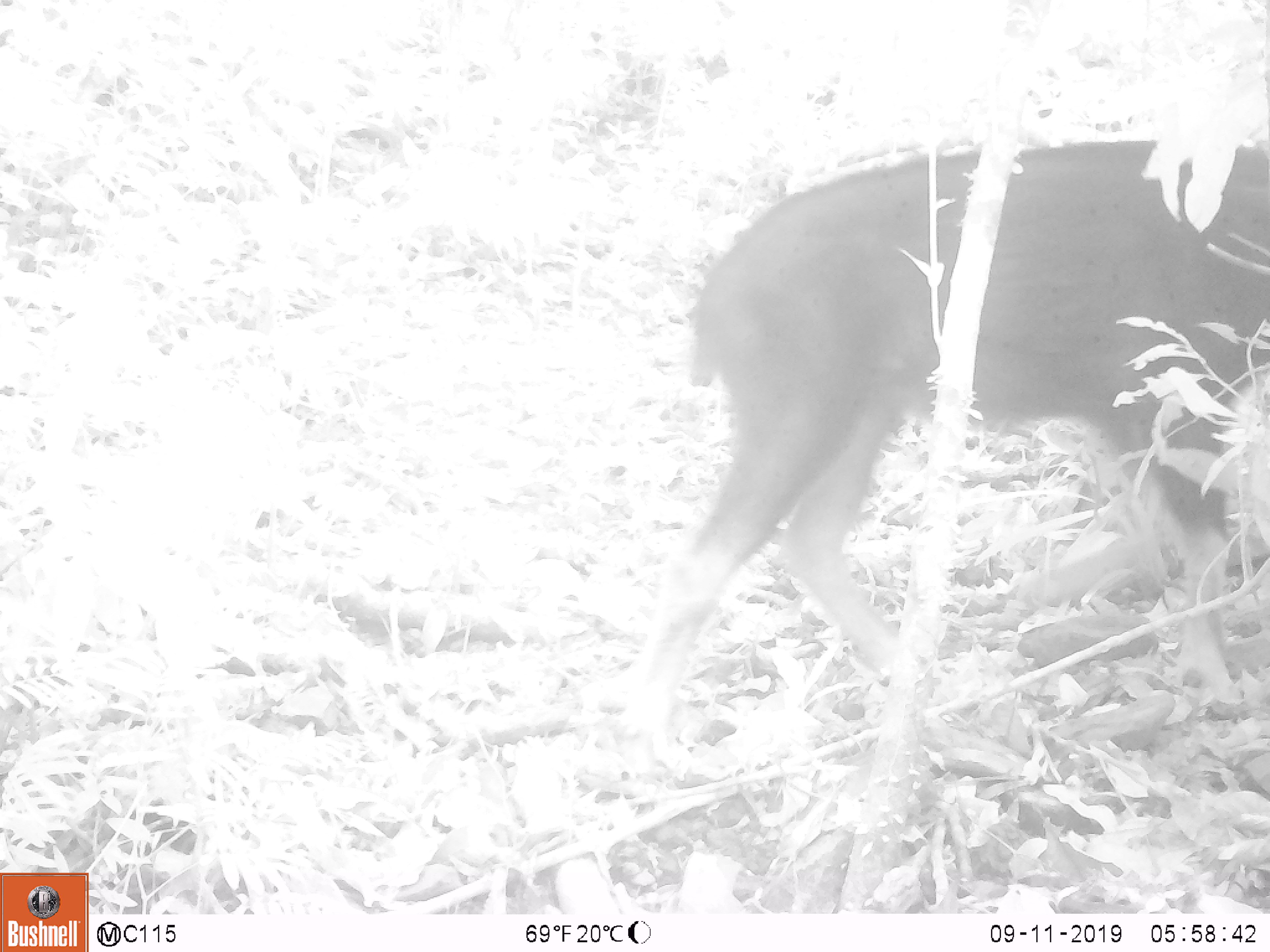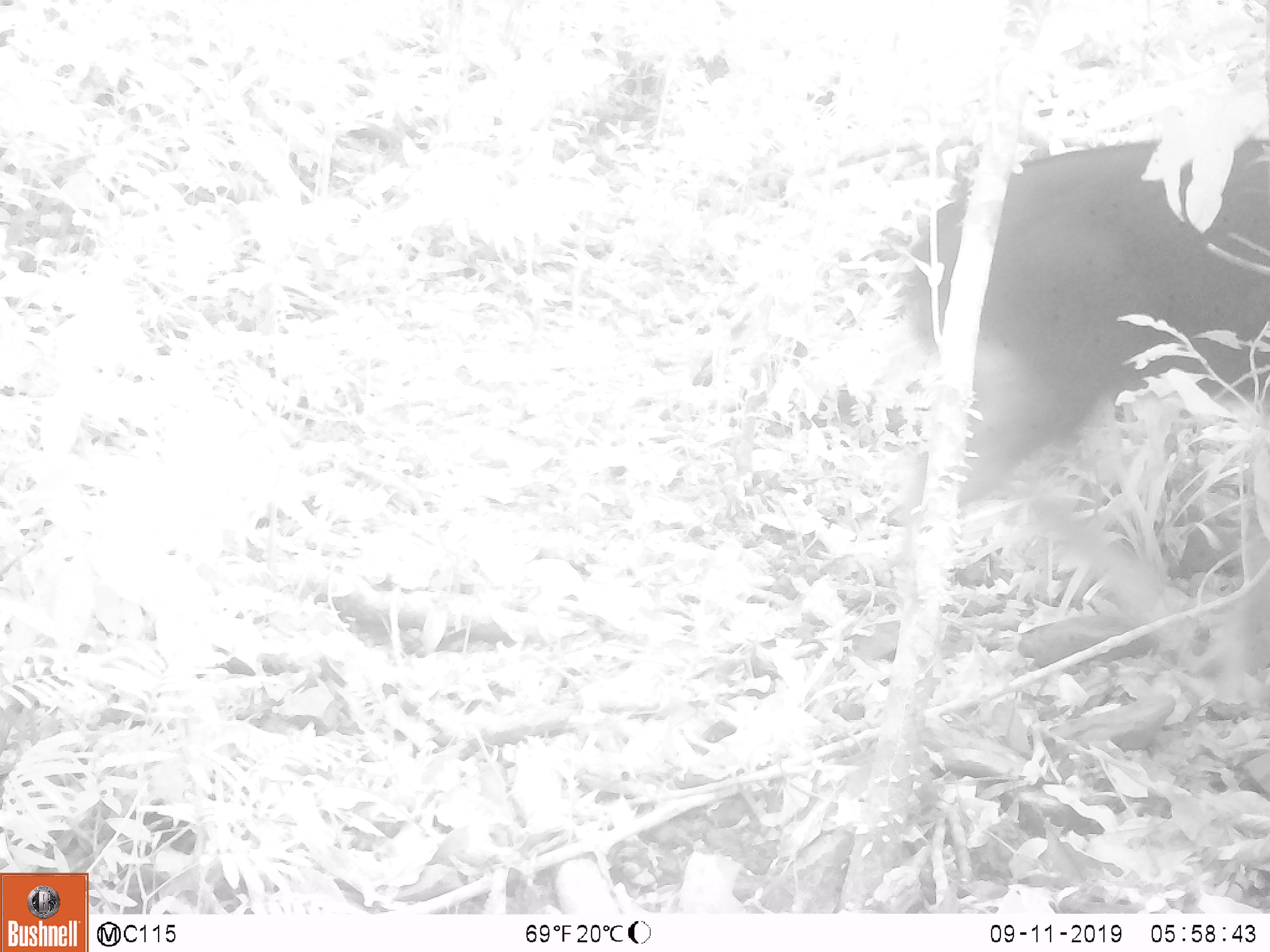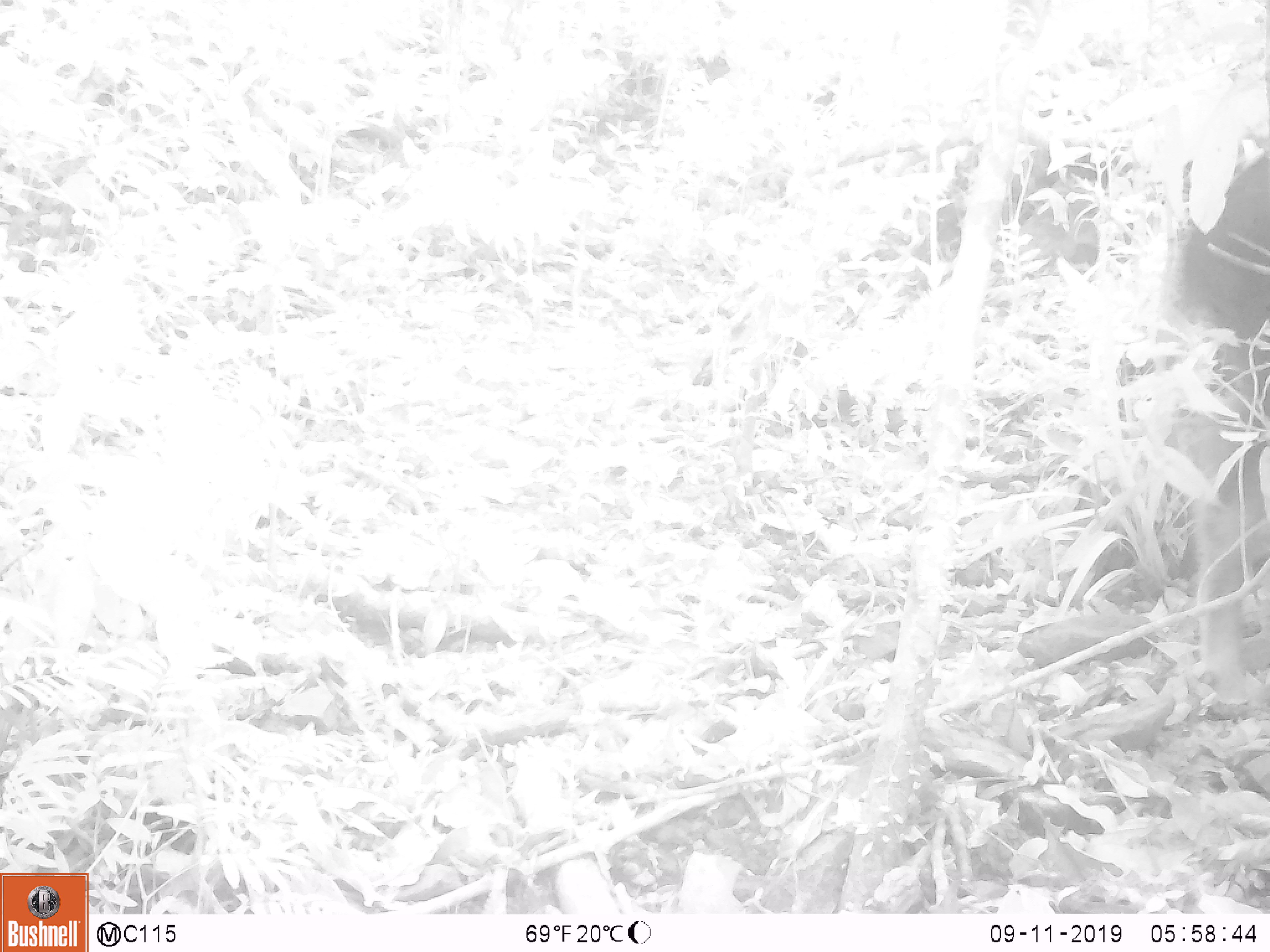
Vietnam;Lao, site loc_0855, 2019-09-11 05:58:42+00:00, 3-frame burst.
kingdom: Animalia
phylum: Chordata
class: Mammalia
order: Artiodactyla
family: Bovidae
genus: Capricornis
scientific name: Capricornis sumatraensis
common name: chinese serow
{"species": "chinese serow (Capricornis sumatraensis)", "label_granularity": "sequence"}